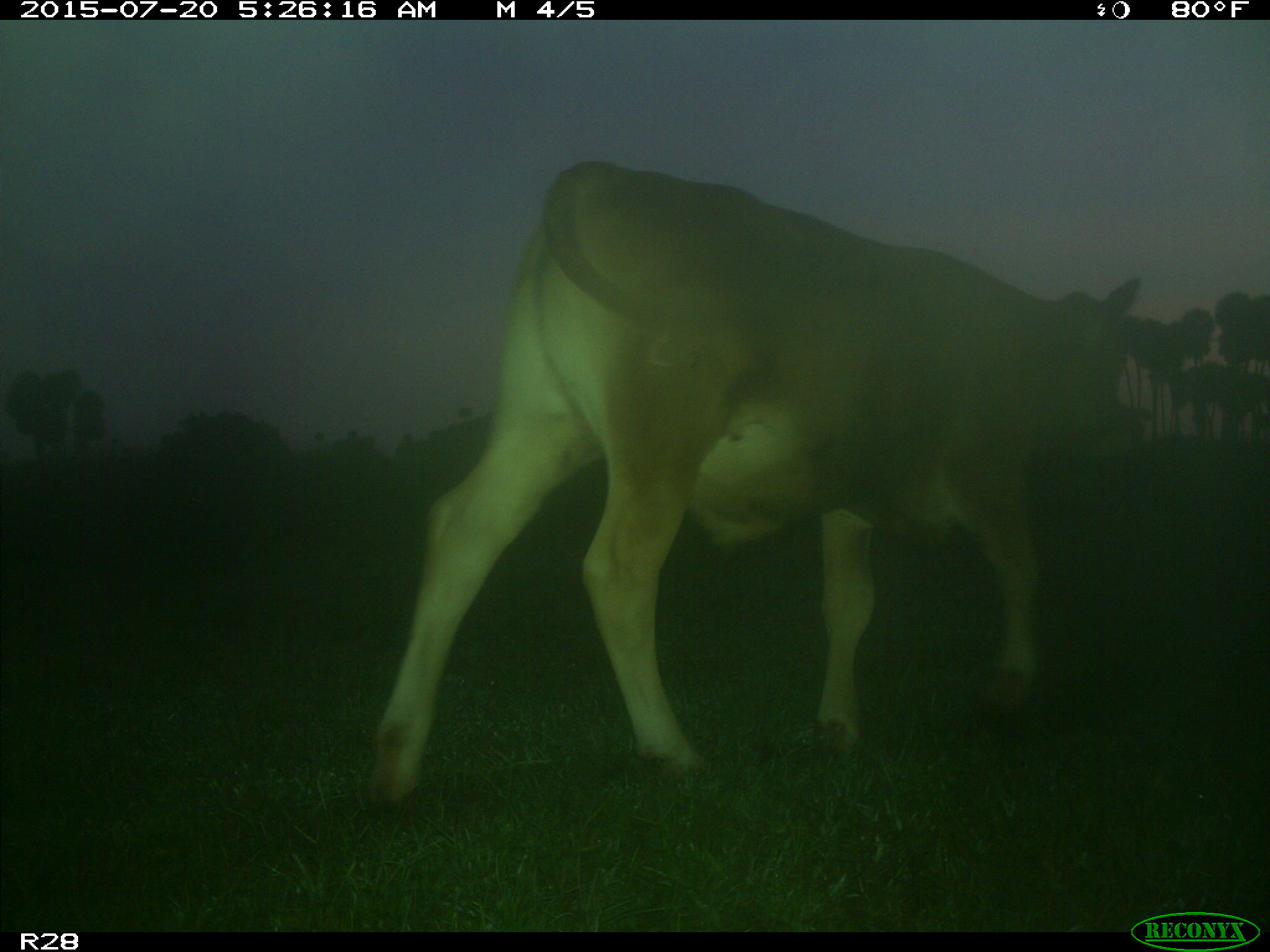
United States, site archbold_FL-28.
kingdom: Animalia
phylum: Chordata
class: Mammalia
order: Artiodactyla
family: Bovidae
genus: Bos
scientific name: Bos taurus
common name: domestic cow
Bos taurus (domestic cow).